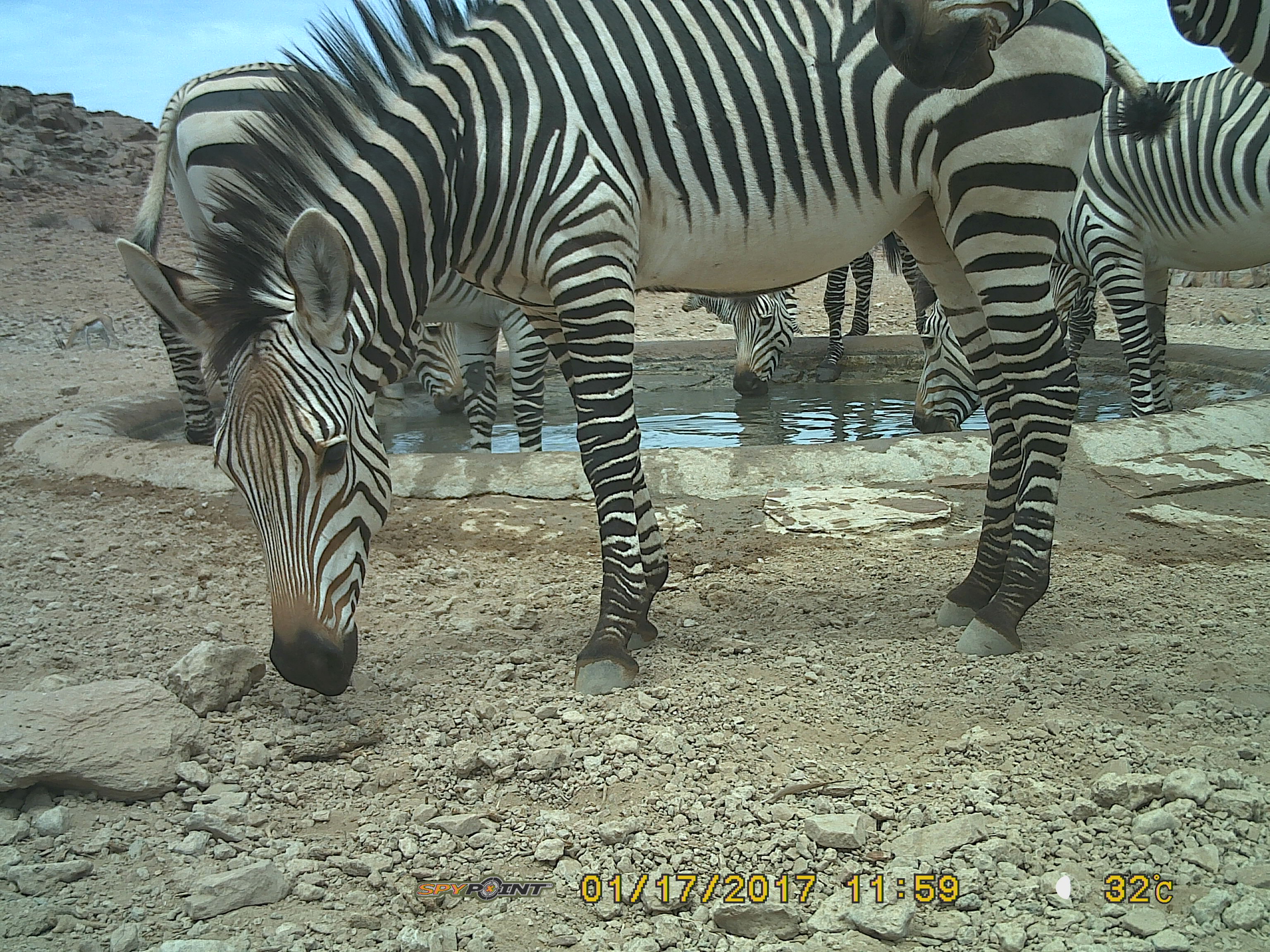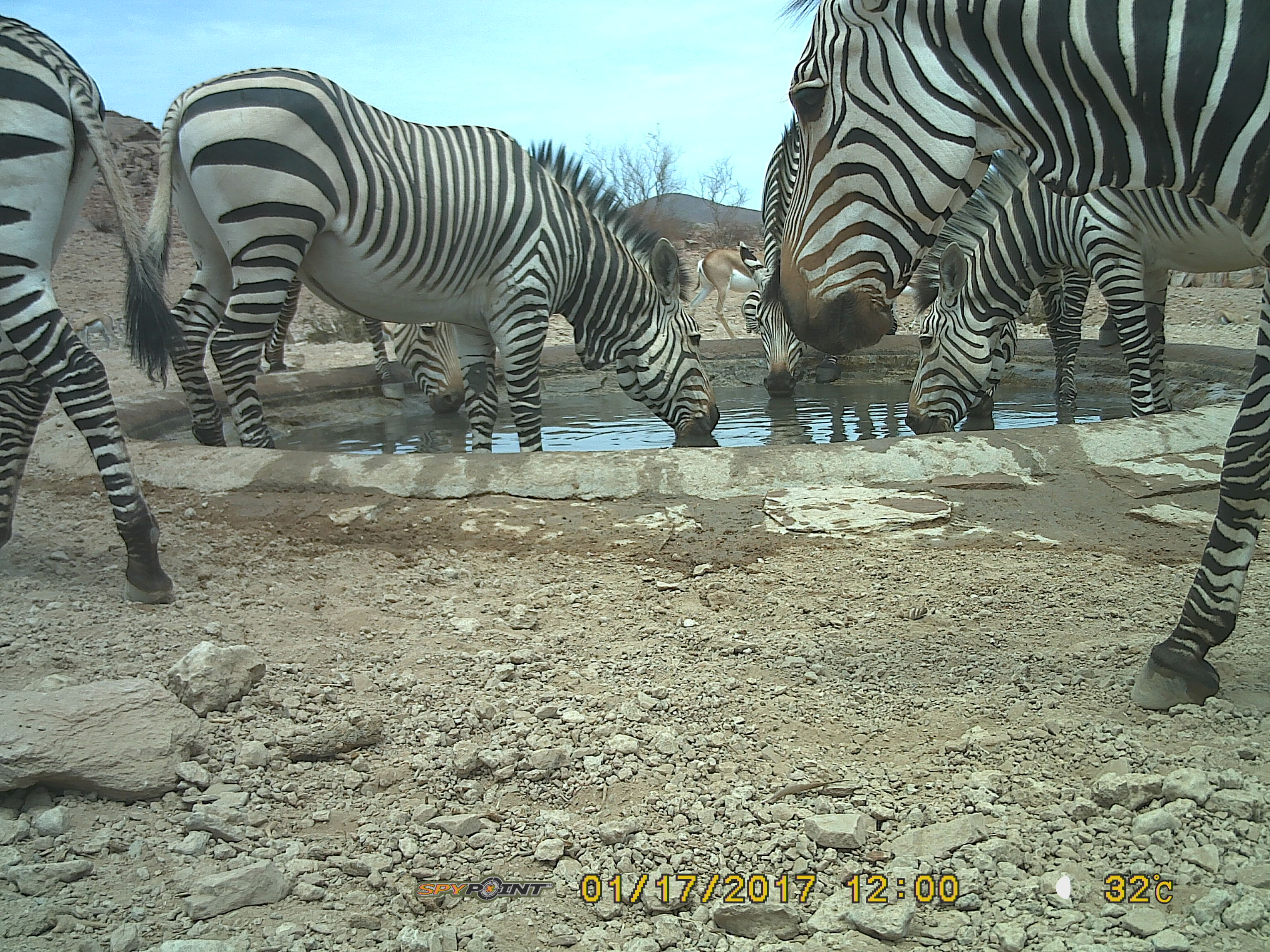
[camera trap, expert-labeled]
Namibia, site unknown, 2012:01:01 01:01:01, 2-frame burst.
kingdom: Animalia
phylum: Chordata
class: Mammalia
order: Perissodactyla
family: Equidae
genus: Equus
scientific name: Equus zebra hartmannae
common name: hartmann's mountain zebra